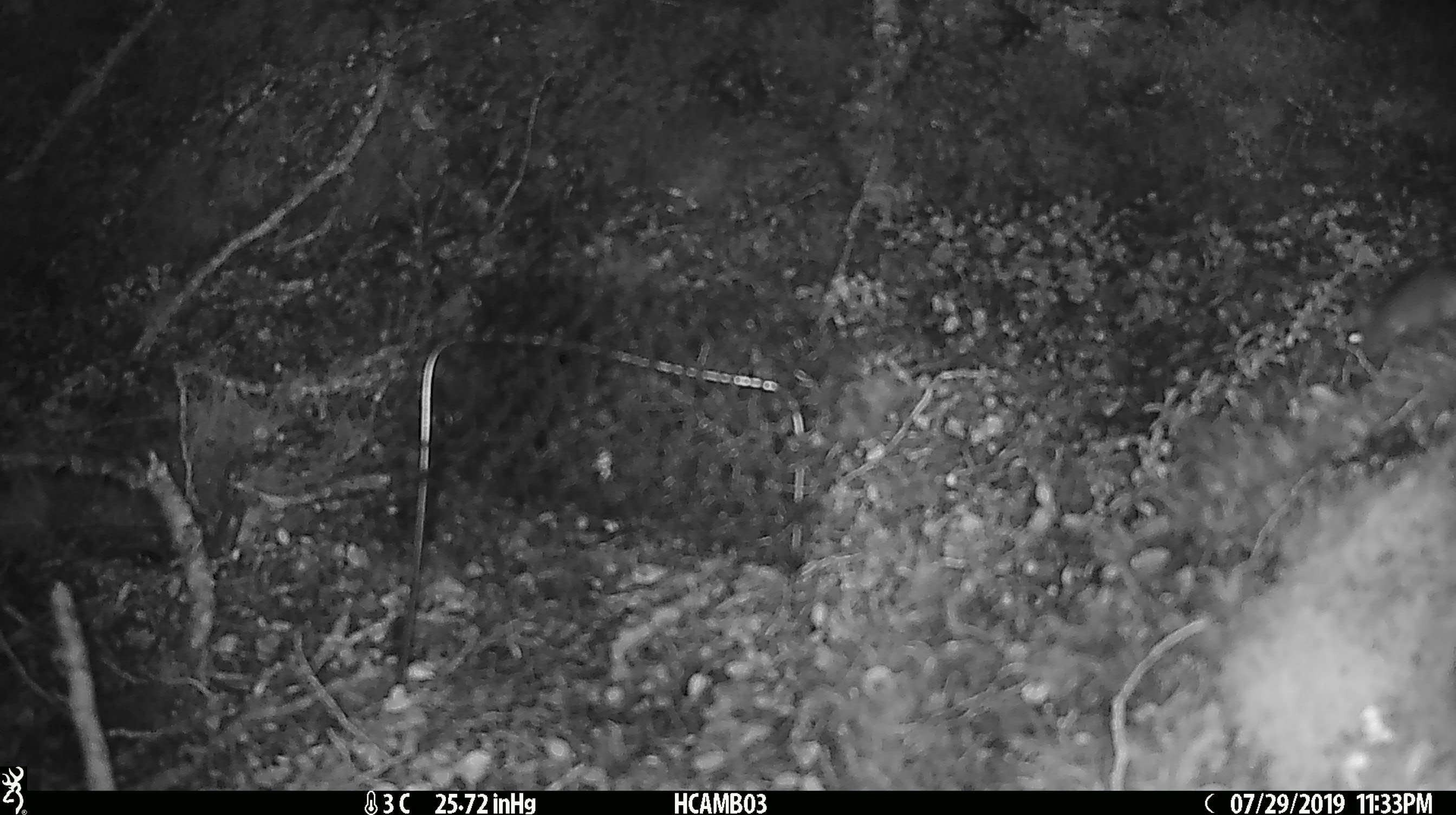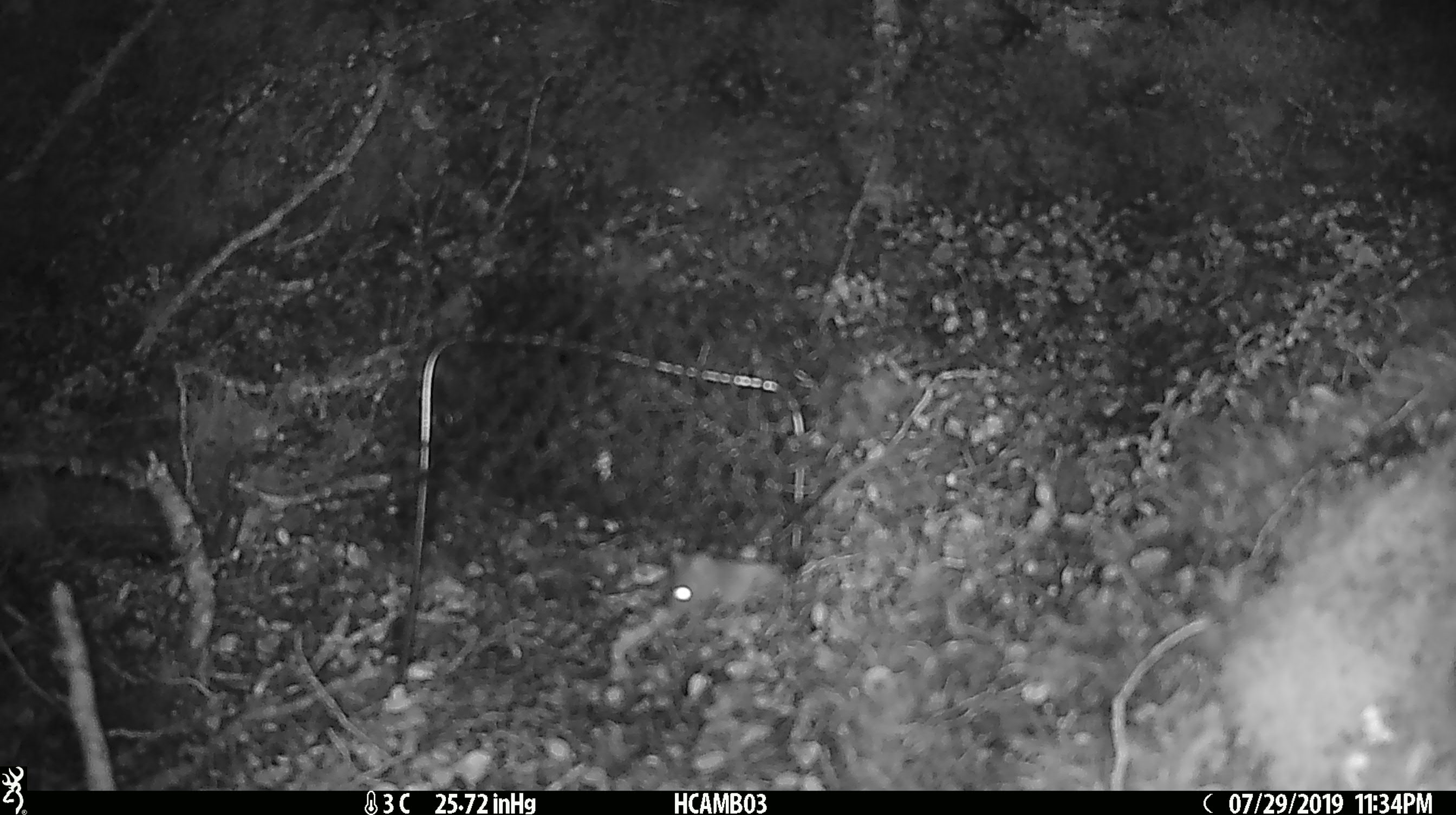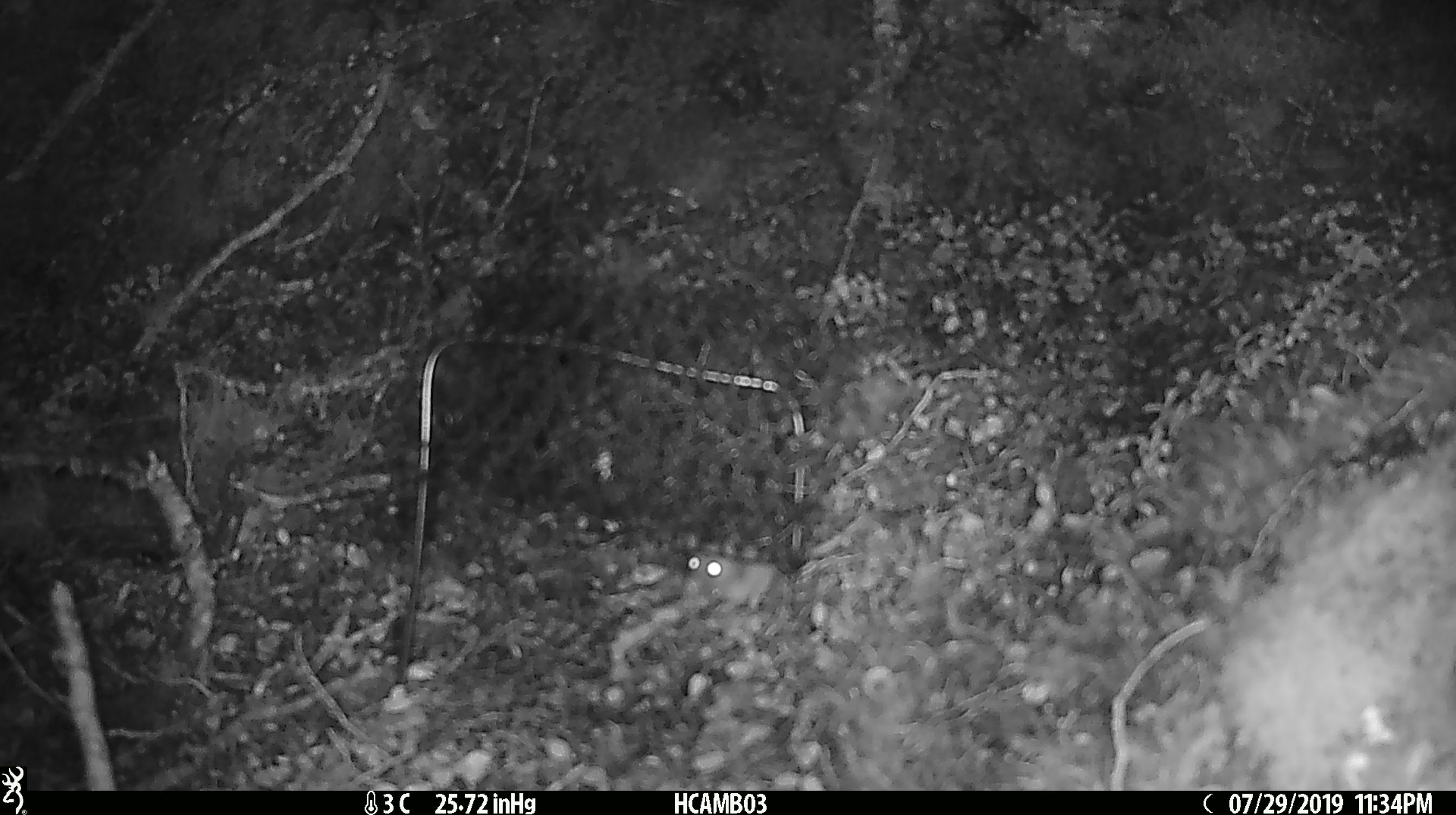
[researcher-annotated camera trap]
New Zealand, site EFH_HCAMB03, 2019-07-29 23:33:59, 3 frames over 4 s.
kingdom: Animalia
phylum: Chordata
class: Mammalia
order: Rodentia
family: Muridae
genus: Mus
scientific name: Mus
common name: mouse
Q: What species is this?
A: Mouse (Mus).